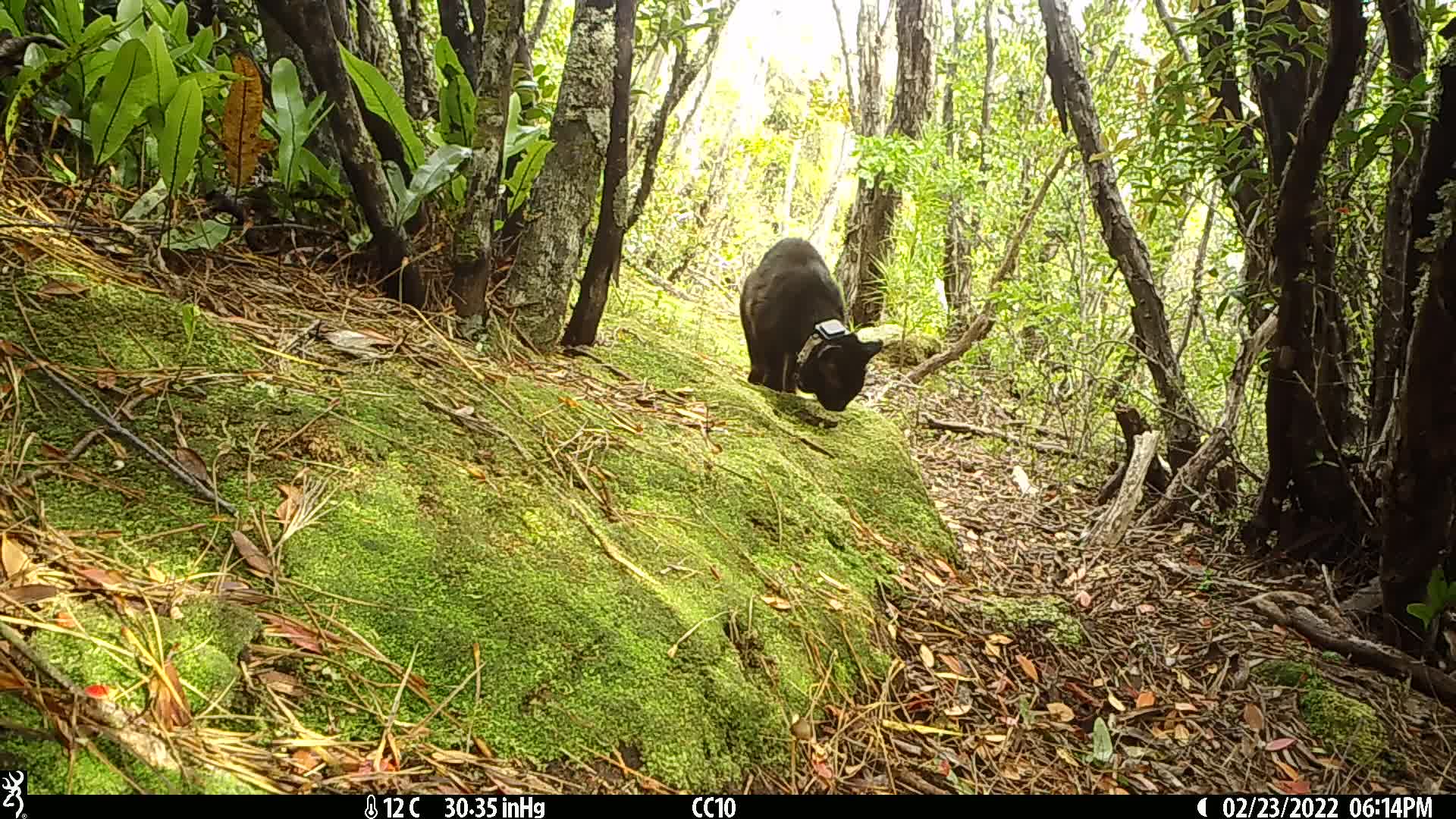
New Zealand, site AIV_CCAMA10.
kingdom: Animalia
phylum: Chordata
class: Mammalia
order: Carnivora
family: Felidae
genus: Felis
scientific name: Felis catus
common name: domestic cat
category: cat